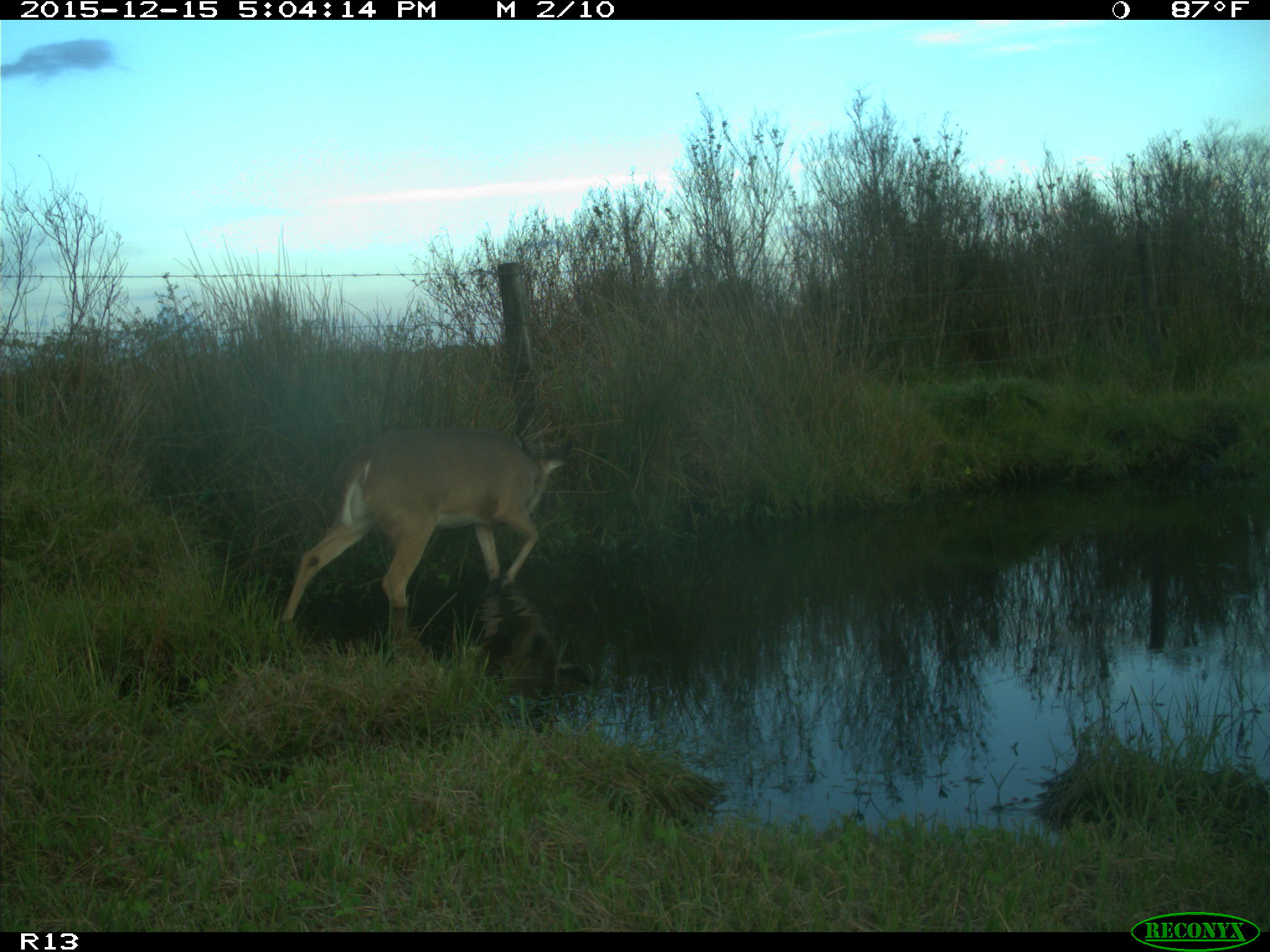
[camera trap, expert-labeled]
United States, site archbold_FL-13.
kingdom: Animalia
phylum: Chordata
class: Mammalia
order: Artiodactyla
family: Cervidae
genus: Odocoileus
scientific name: Odocoileus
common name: deer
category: unidentified deer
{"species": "unidentified deer (deer) (Odocoileus)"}